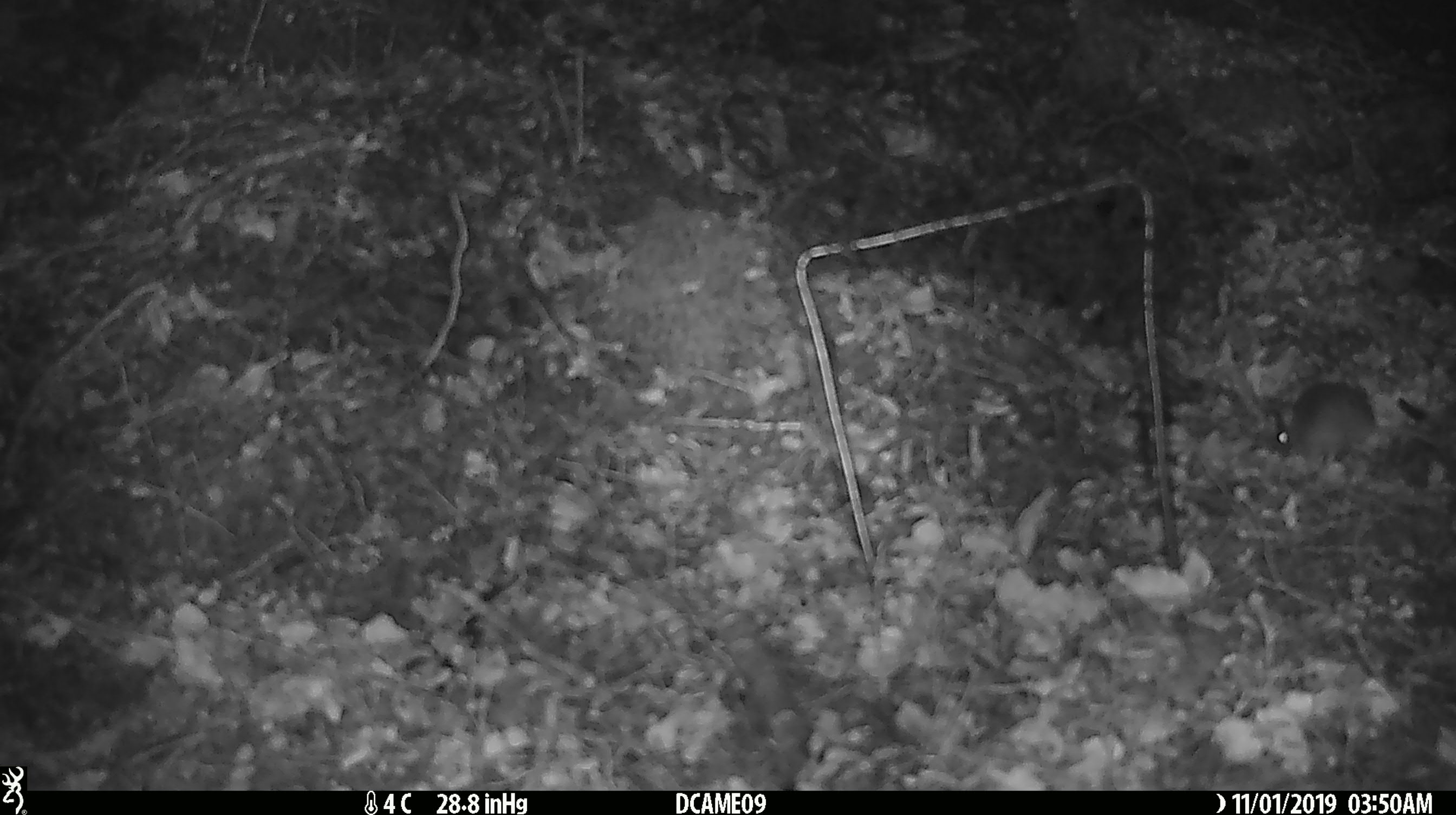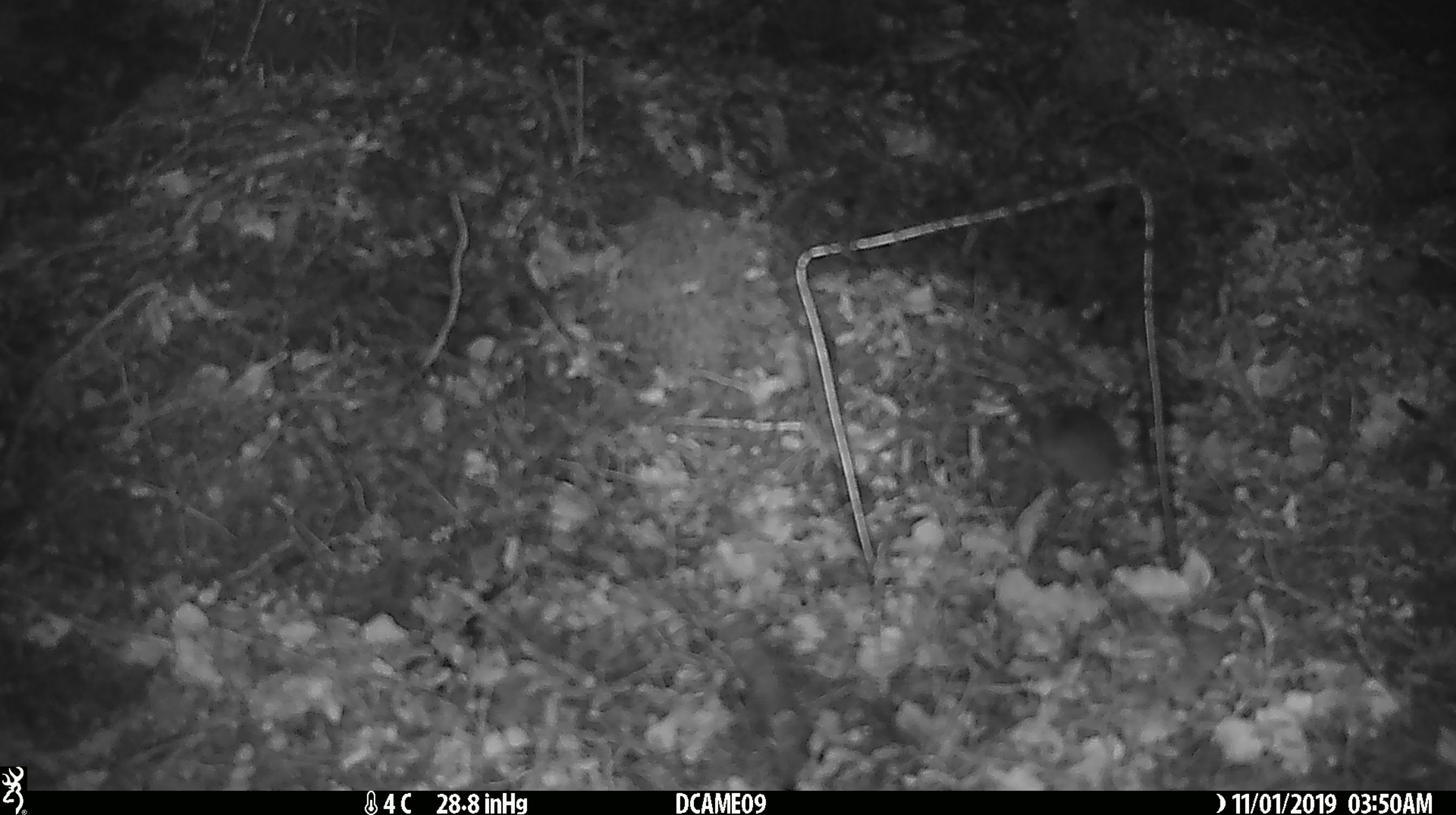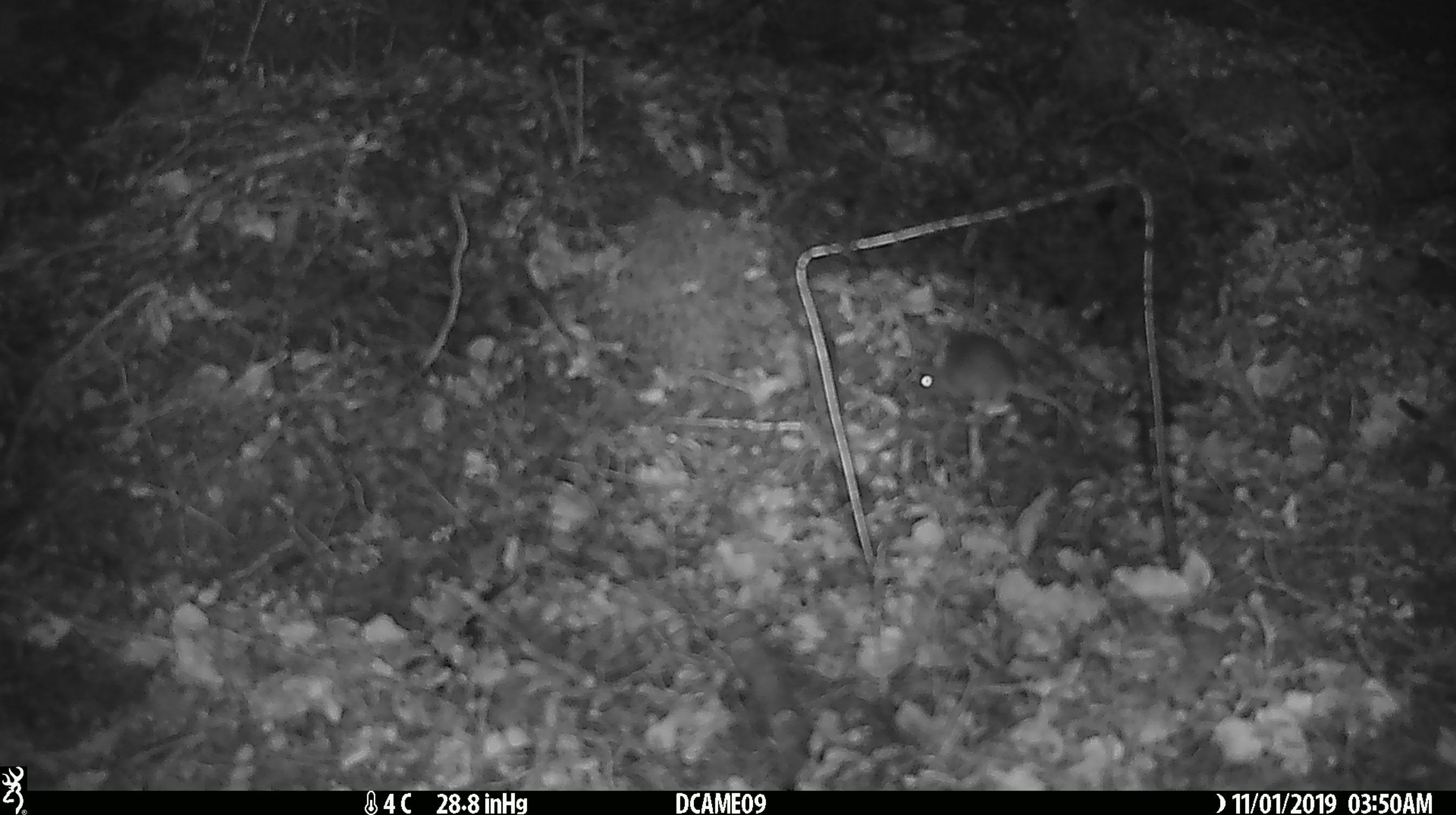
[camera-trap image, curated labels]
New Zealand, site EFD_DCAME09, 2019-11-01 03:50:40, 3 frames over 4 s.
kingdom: Animalia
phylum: Chordata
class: Mammalia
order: Rodentia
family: Muridae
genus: Mus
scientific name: Mus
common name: mouse